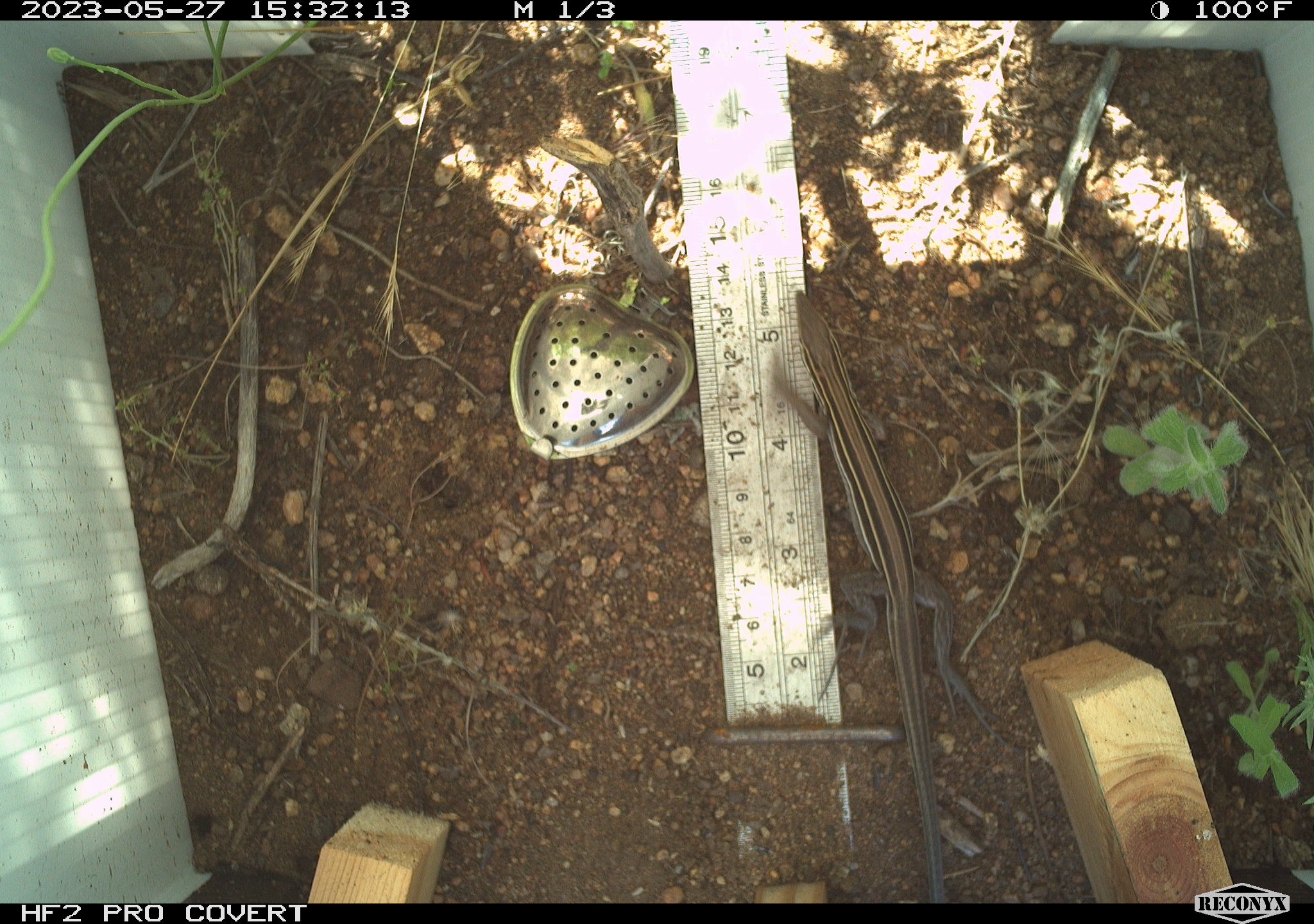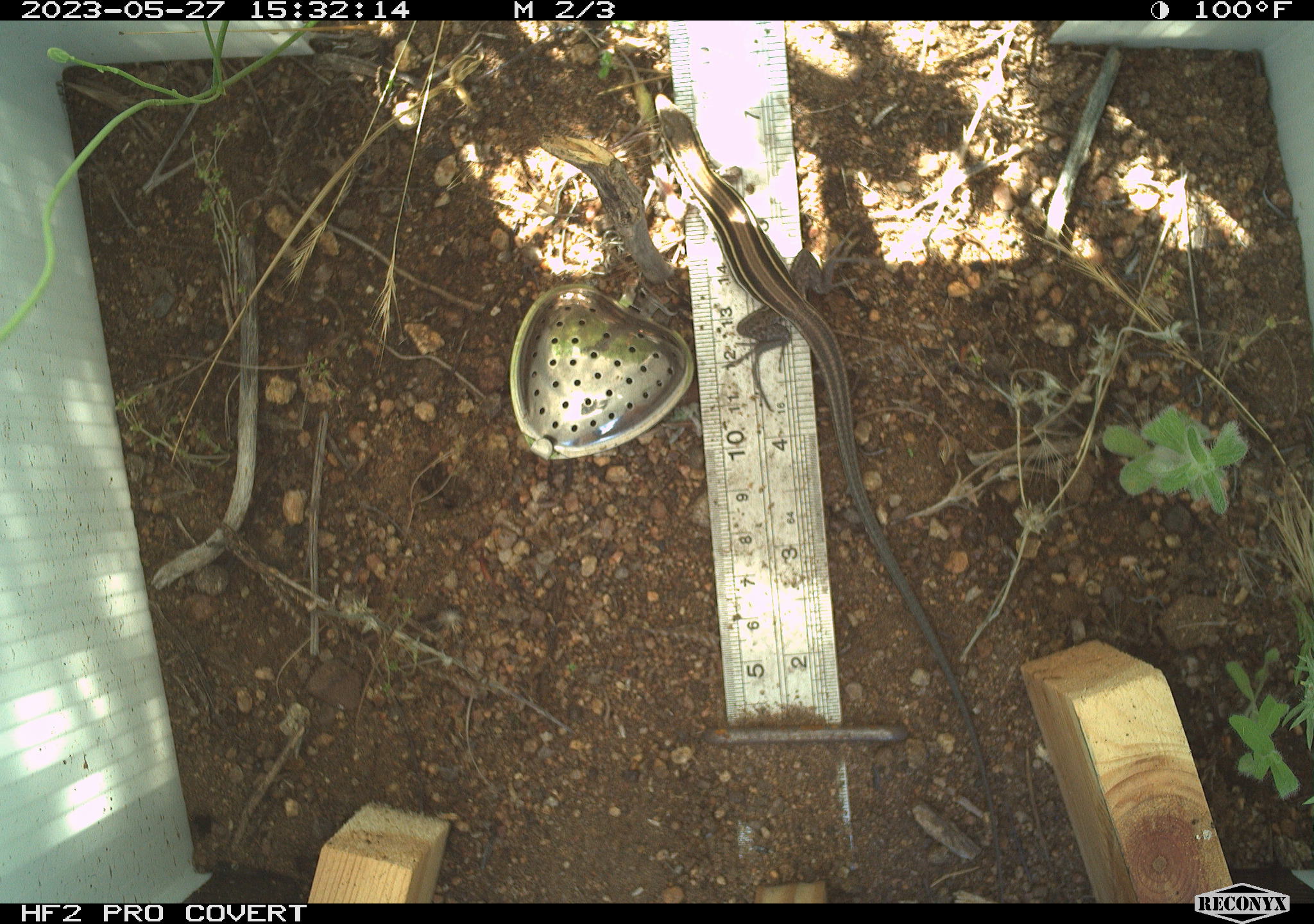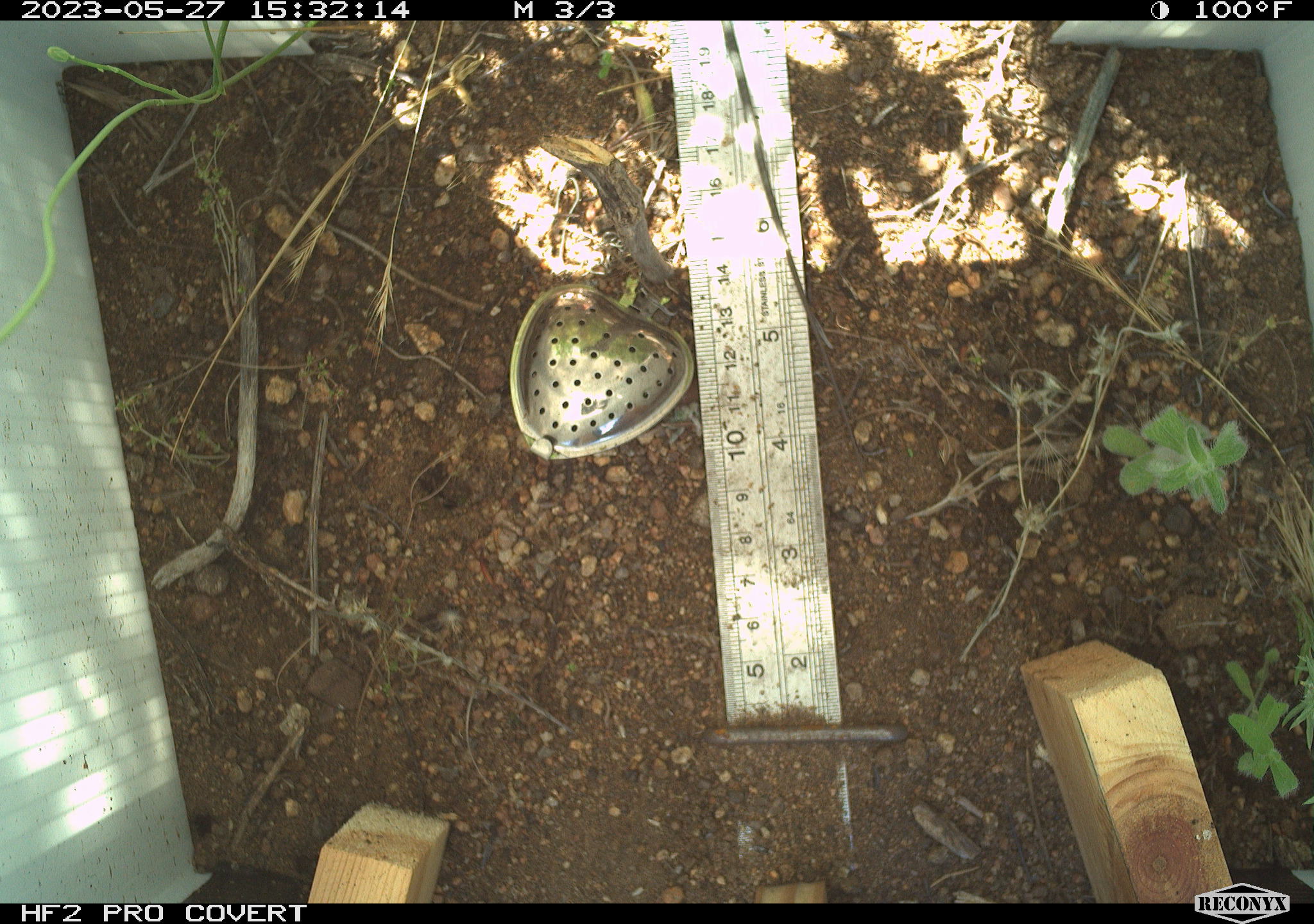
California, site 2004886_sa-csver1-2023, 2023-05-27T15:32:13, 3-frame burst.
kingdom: Animalia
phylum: Chordata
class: Reptilia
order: Squamata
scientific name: Squamata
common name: lizards and snakes